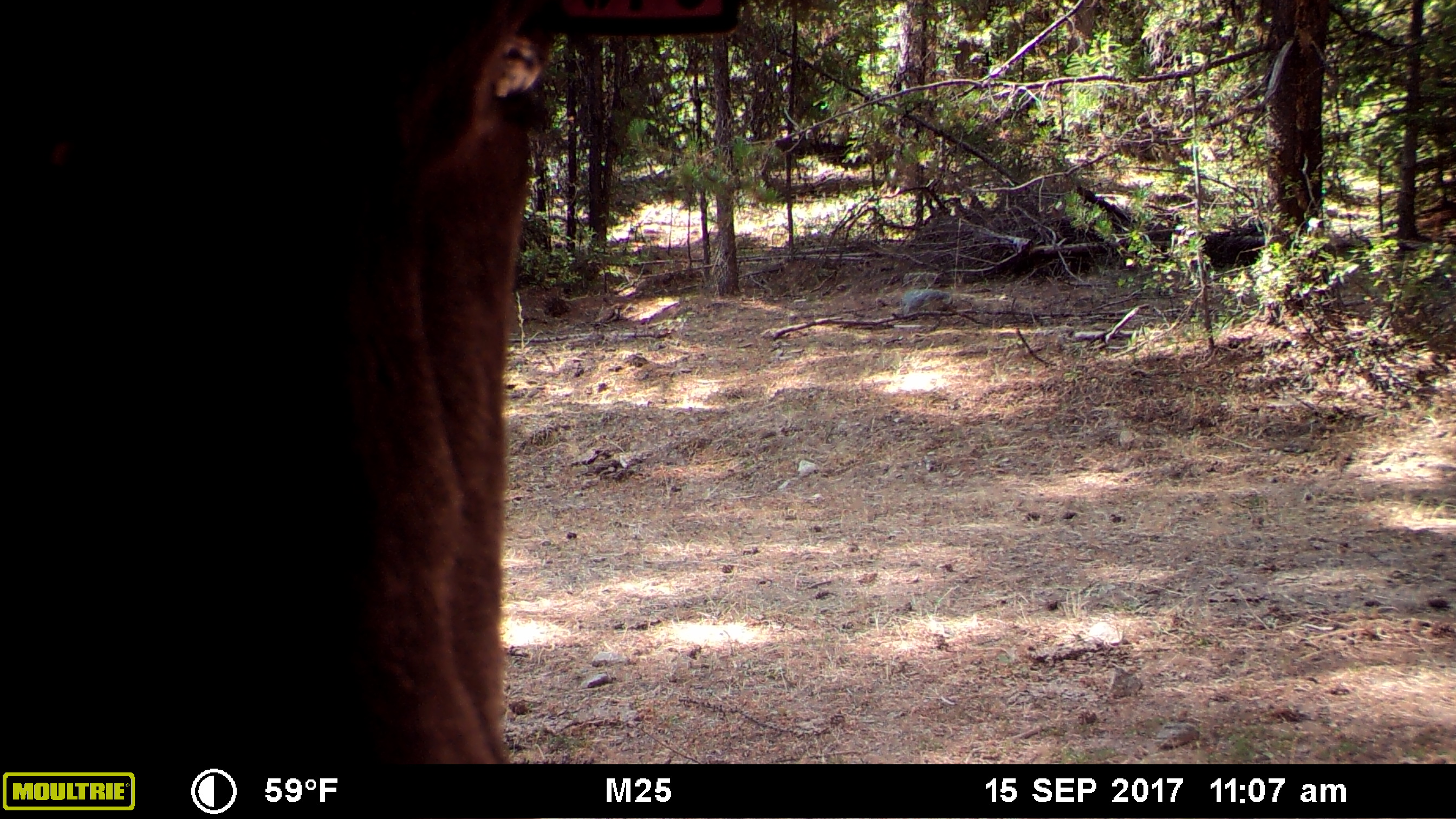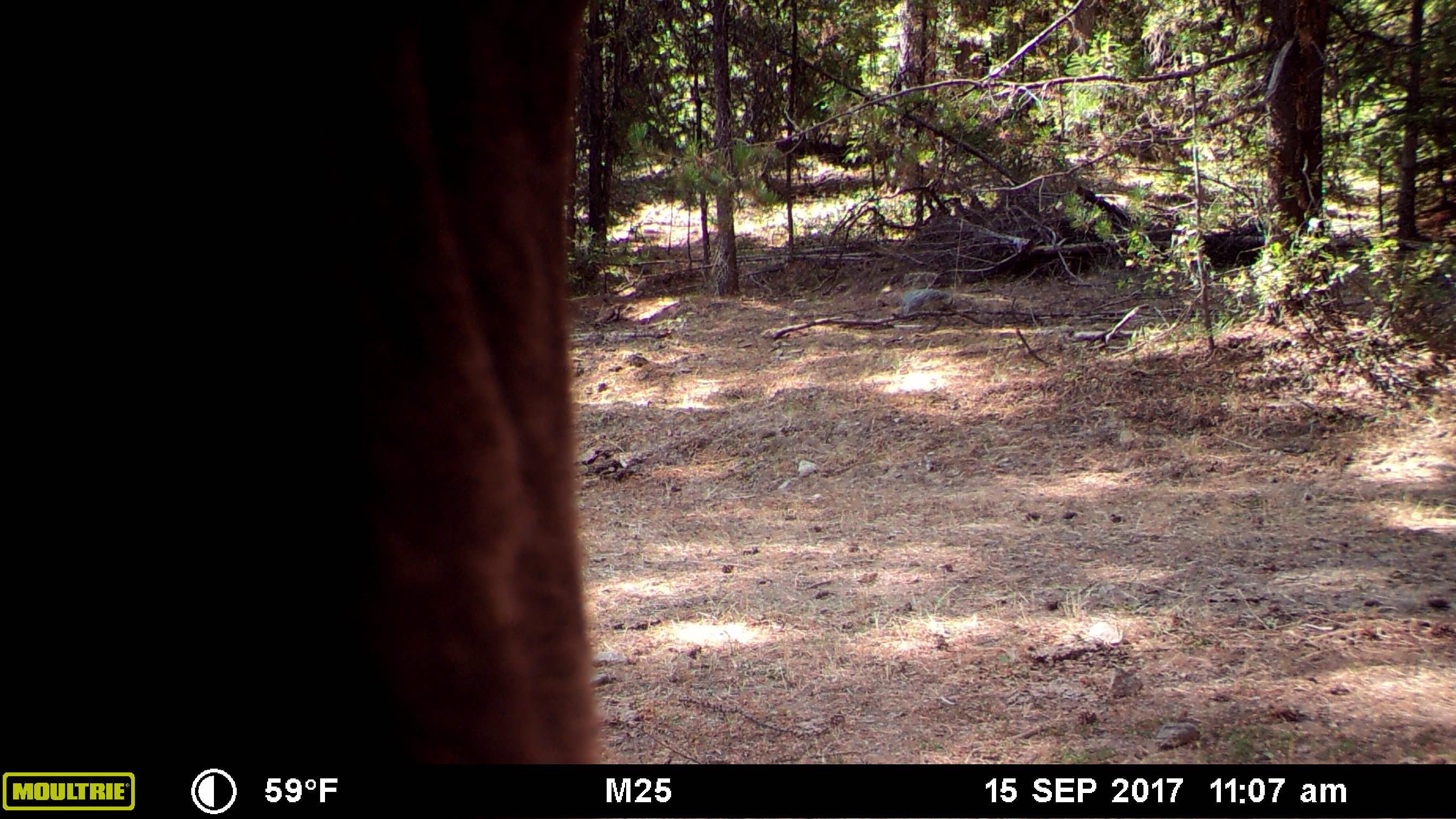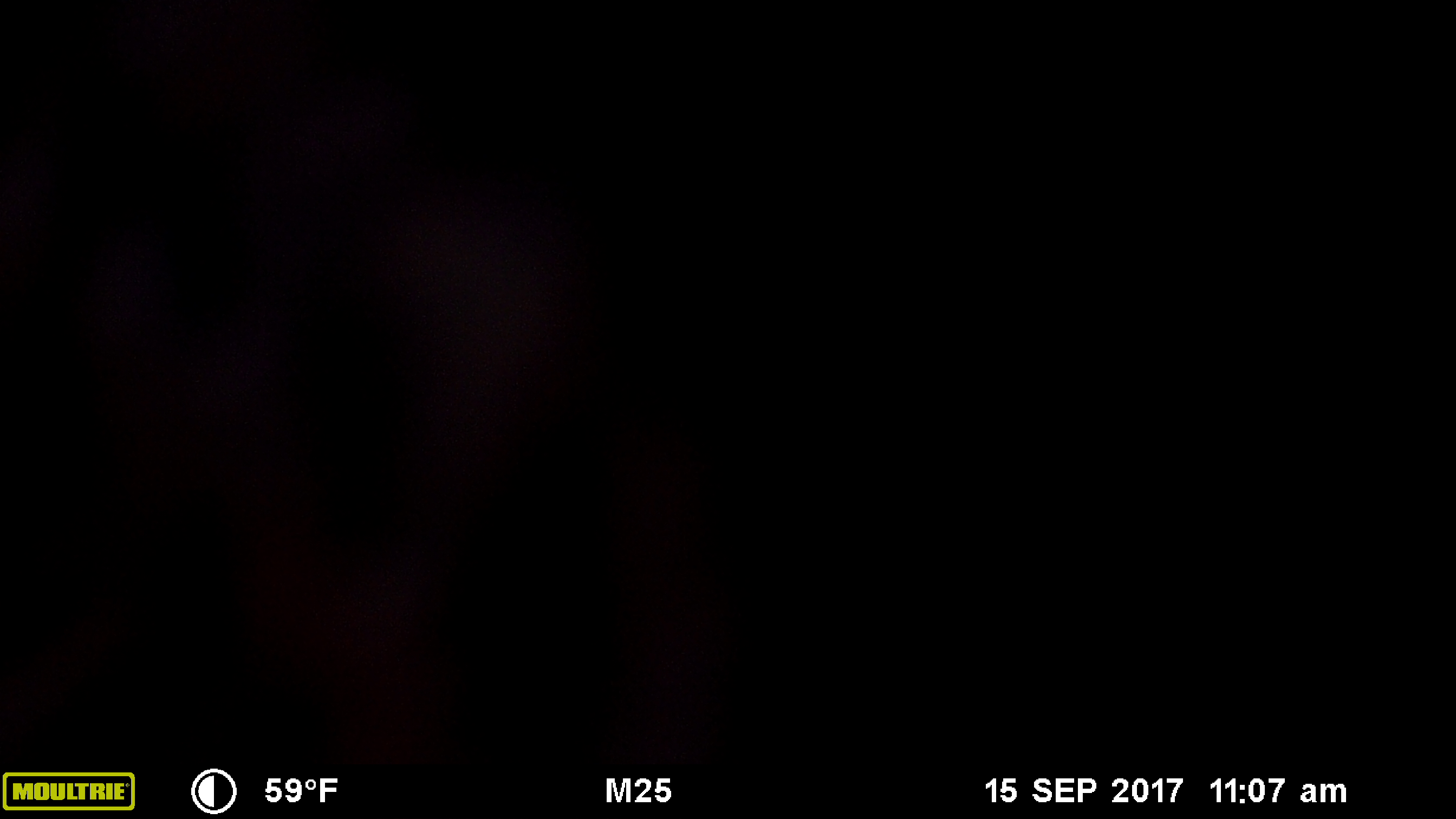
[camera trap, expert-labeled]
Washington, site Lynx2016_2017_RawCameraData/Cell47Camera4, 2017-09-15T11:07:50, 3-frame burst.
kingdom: Animalia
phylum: Chordata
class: Mammalia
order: Artiodactyla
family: Bovidae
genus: Bos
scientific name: Bos taurus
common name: domestic cattle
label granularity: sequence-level